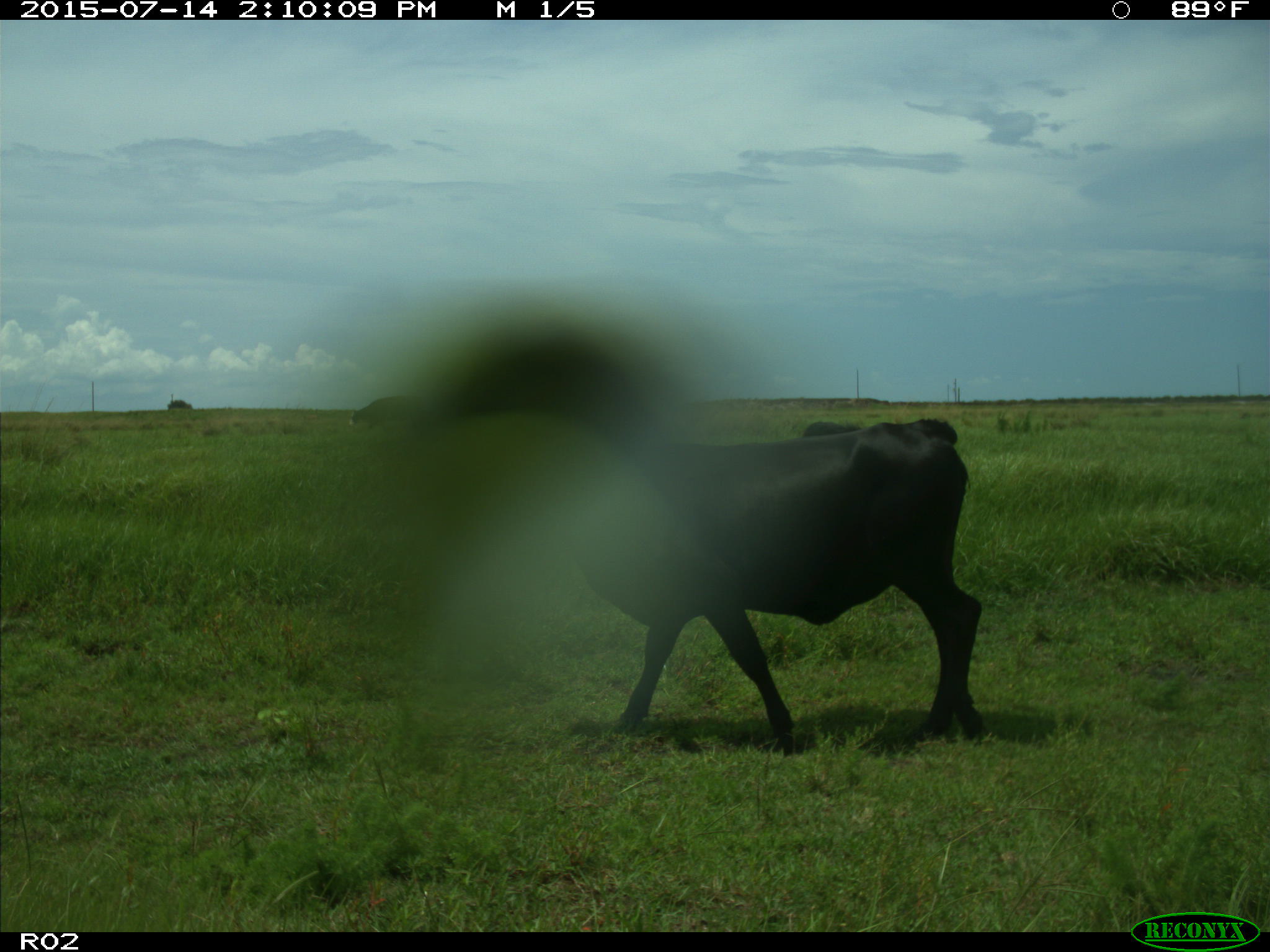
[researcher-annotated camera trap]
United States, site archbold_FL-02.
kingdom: Animalia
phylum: Chordata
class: Mammalia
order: Artiodactyla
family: Bovidae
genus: Bos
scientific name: Bos taurus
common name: domestic cow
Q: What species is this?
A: Bos taurus (domestic cow).